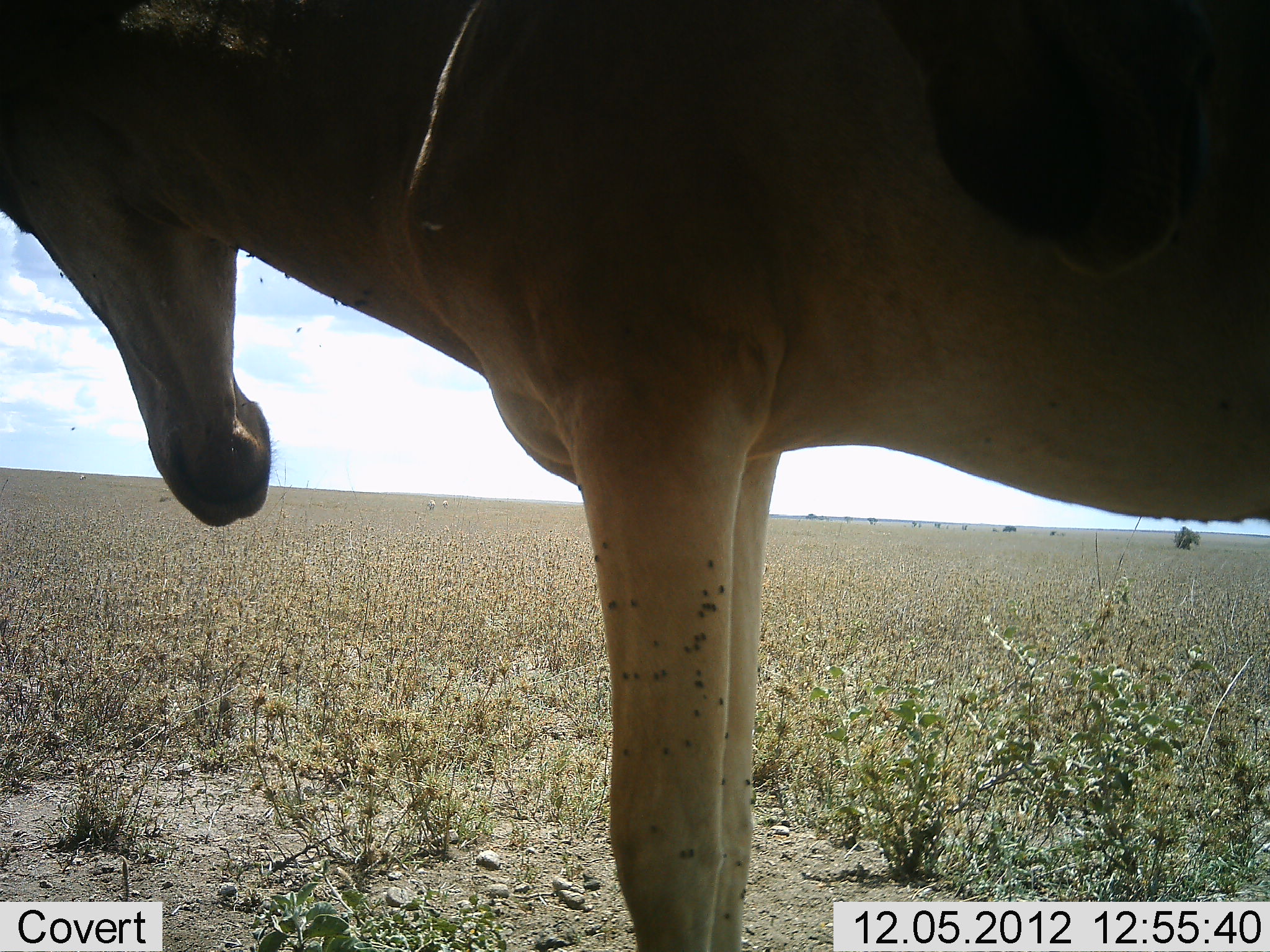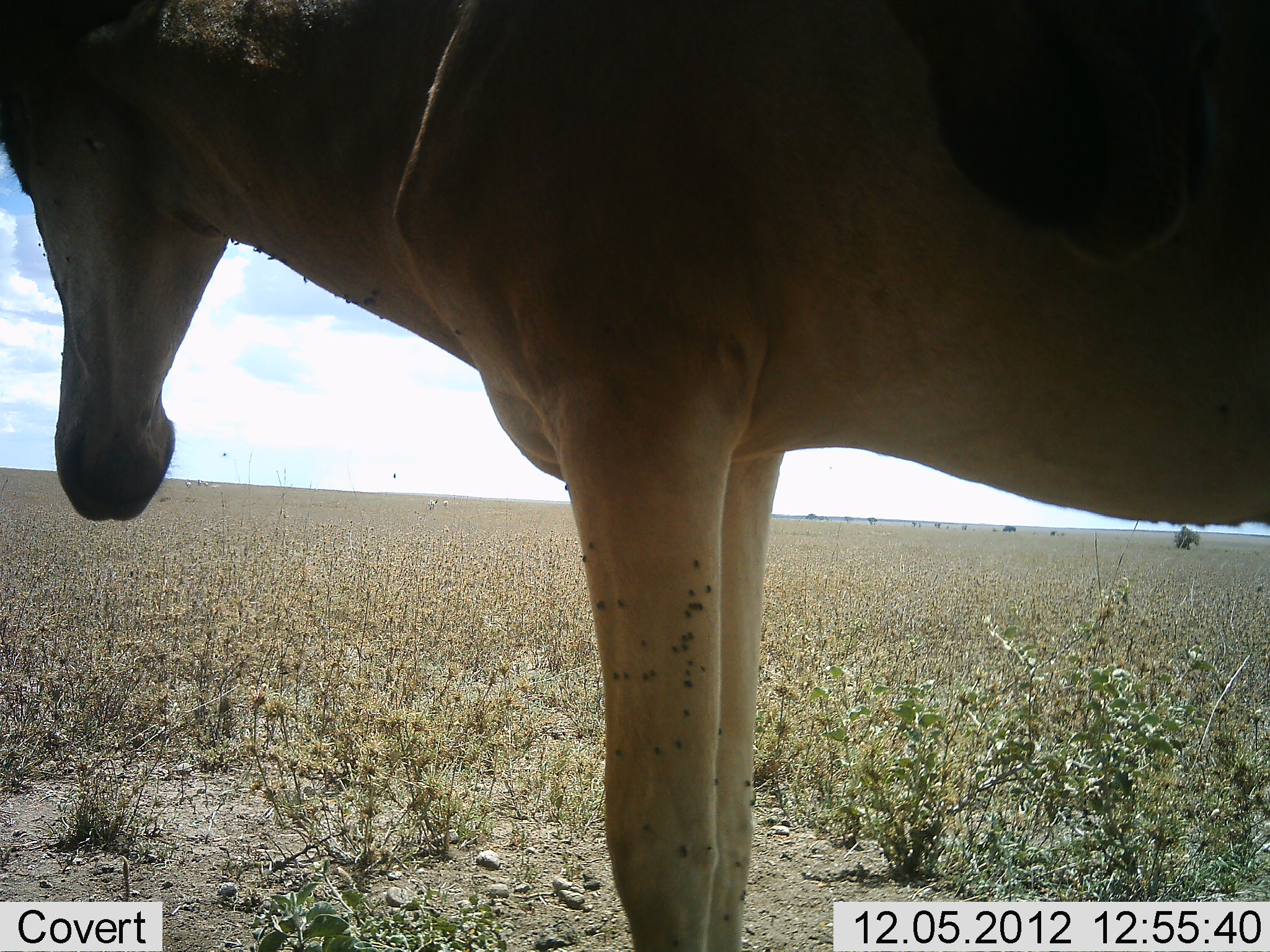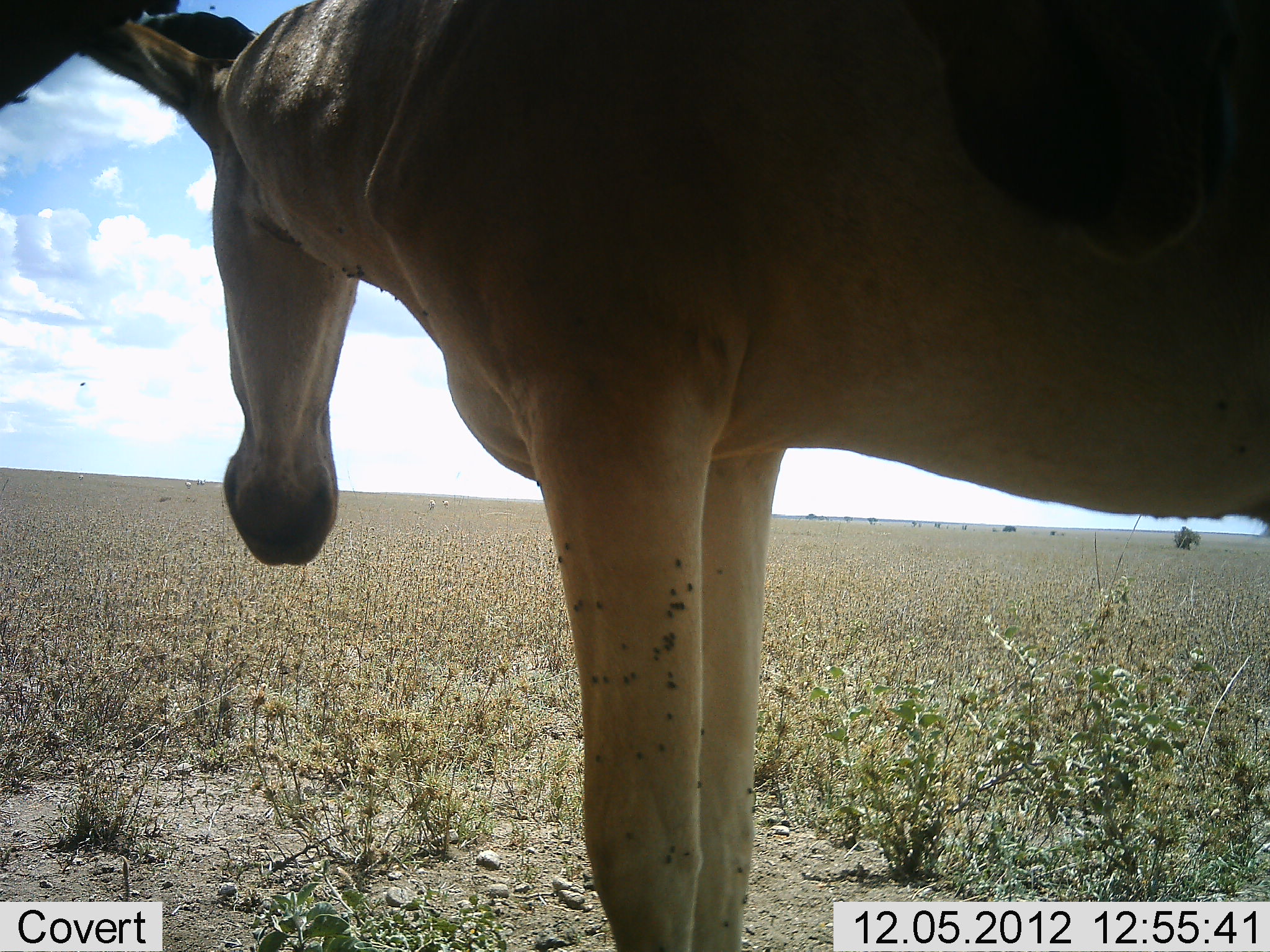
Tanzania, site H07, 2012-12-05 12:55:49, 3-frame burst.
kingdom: Animalia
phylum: Chordata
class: Mammalia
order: Artiodactyla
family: Bovidae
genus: Alcelaphus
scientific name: Alcelaphus buselaphus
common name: hartebeest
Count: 1.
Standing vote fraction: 100%.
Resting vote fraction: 0%.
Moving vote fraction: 0%.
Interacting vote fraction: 0%.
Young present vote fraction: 0%.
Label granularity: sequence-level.